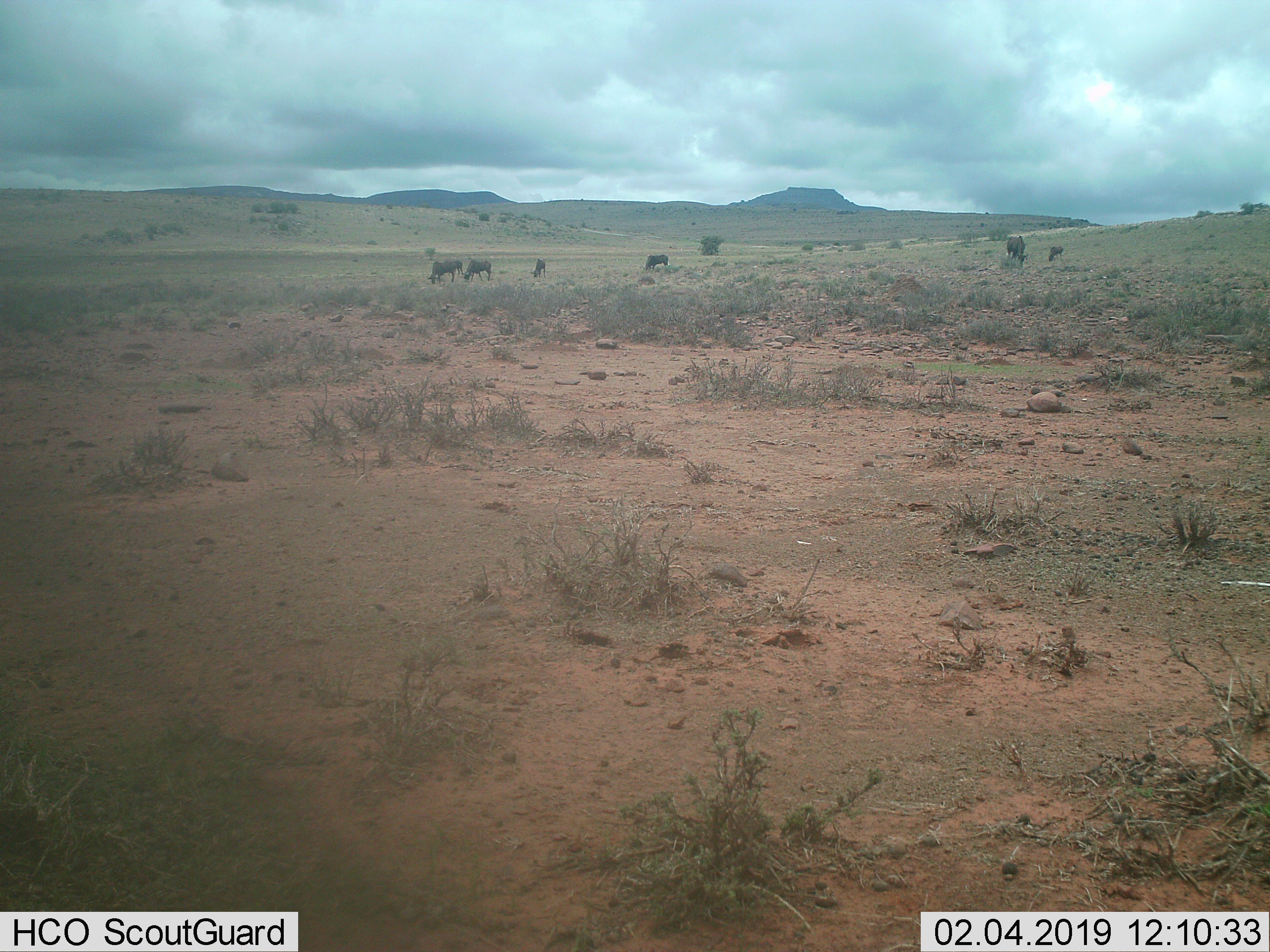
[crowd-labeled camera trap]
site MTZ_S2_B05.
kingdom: Animalia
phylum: Chordata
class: Mammalia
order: Artiodactyla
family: Bovidae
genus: Connochaetes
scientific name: Connochaetes gnou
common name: black wildebeest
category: wildebeestblack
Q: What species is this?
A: Wildebeestblack (black wildebeest) (Connochaetes gnou).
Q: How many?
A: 6.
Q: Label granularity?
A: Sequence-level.